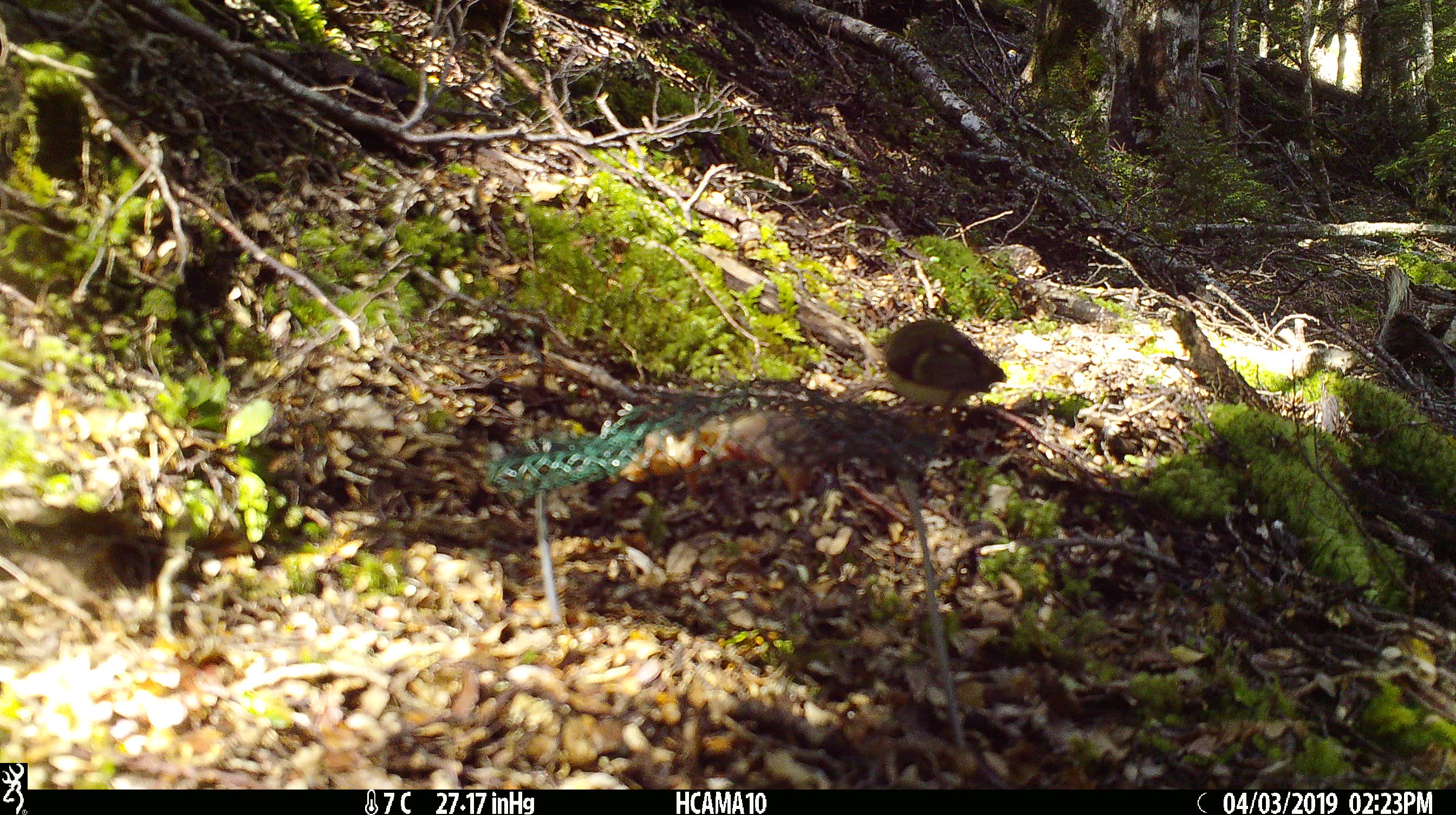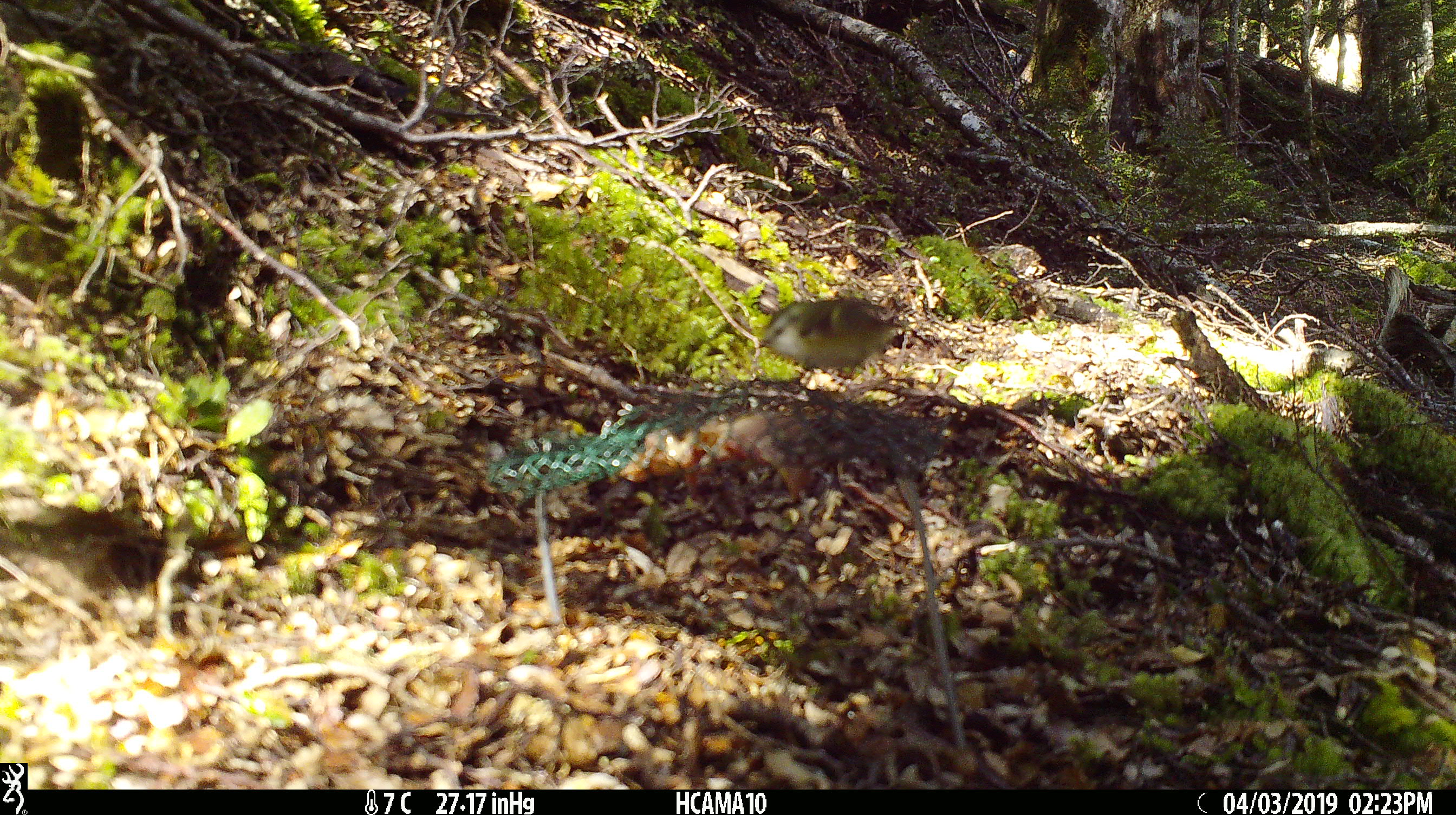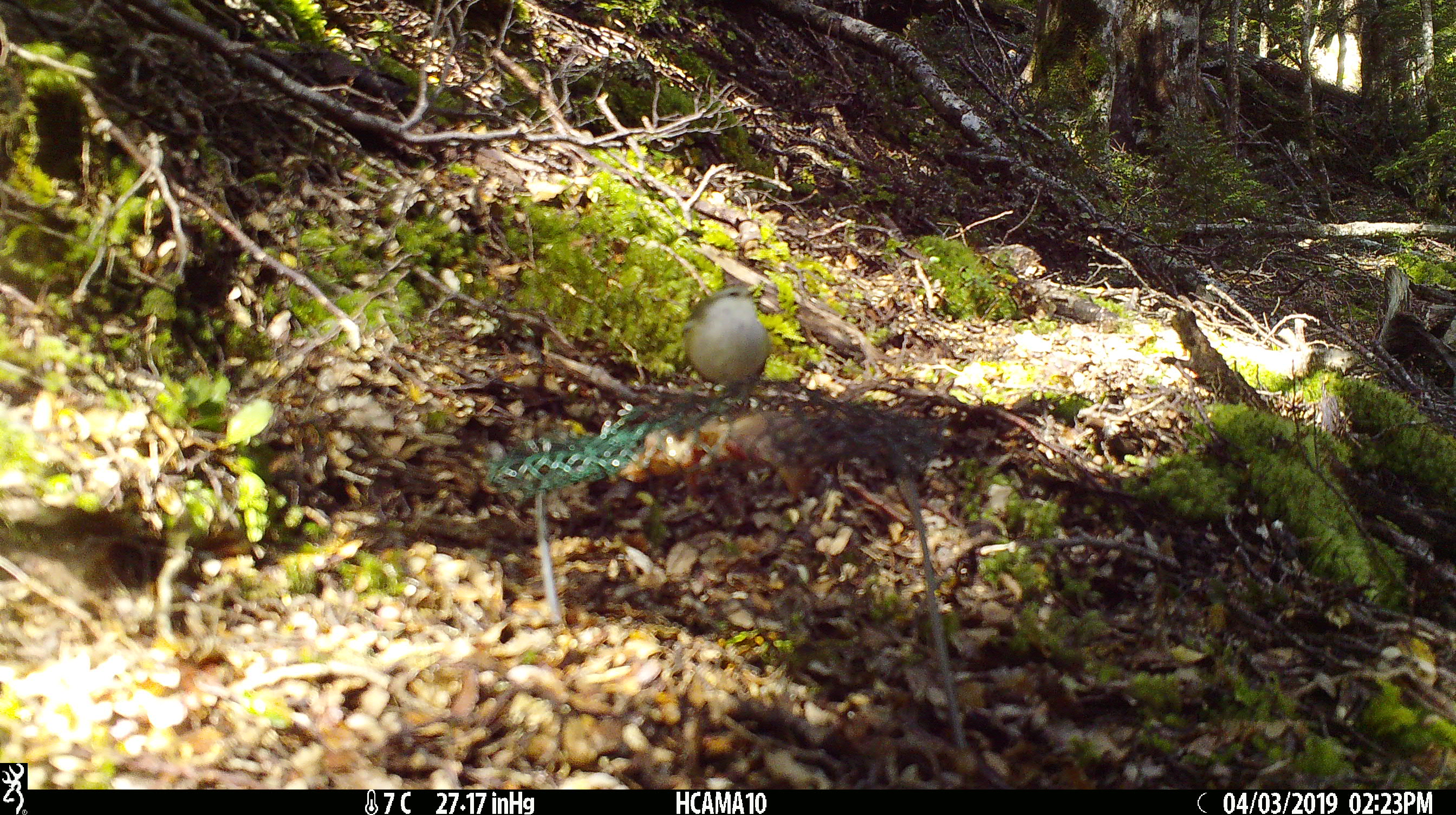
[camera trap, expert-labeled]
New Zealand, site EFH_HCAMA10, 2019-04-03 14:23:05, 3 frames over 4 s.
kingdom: Animalia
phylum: Chordata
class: Aves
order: Passeriformes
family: Acanthisittidae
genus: Acanthisitta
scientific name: Acanthisitta chloris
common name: rifleman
Rifleman (Acanthisitta chloris).